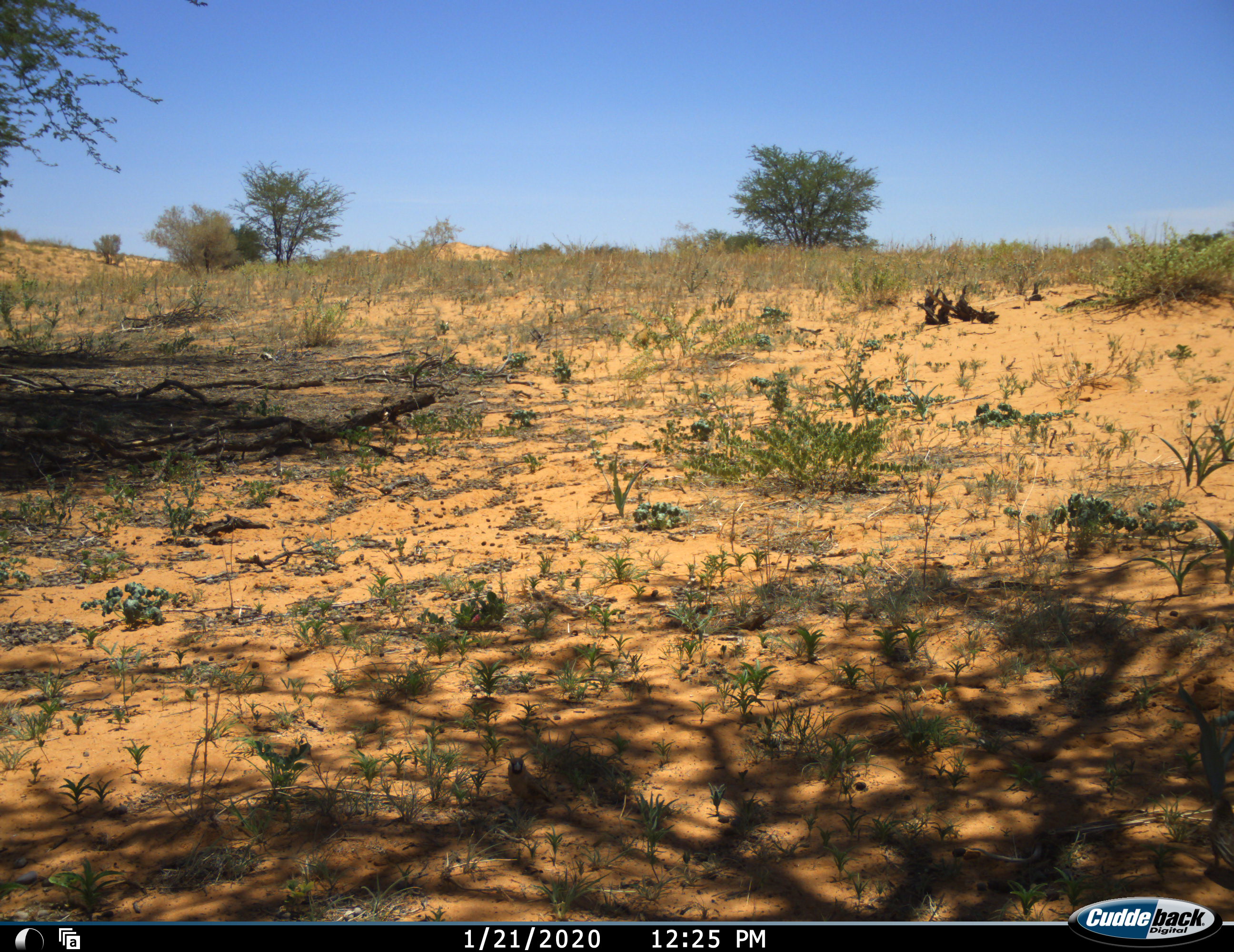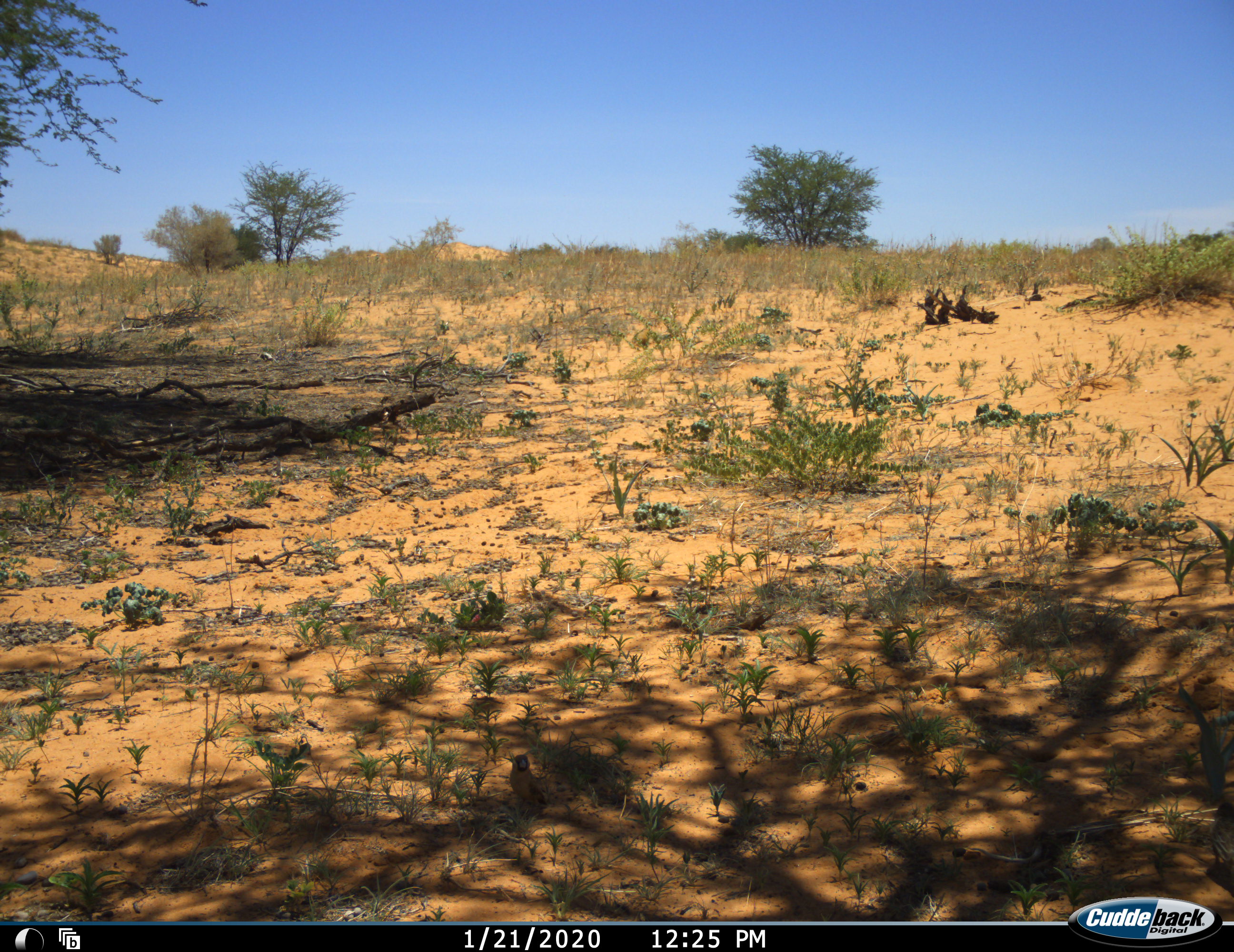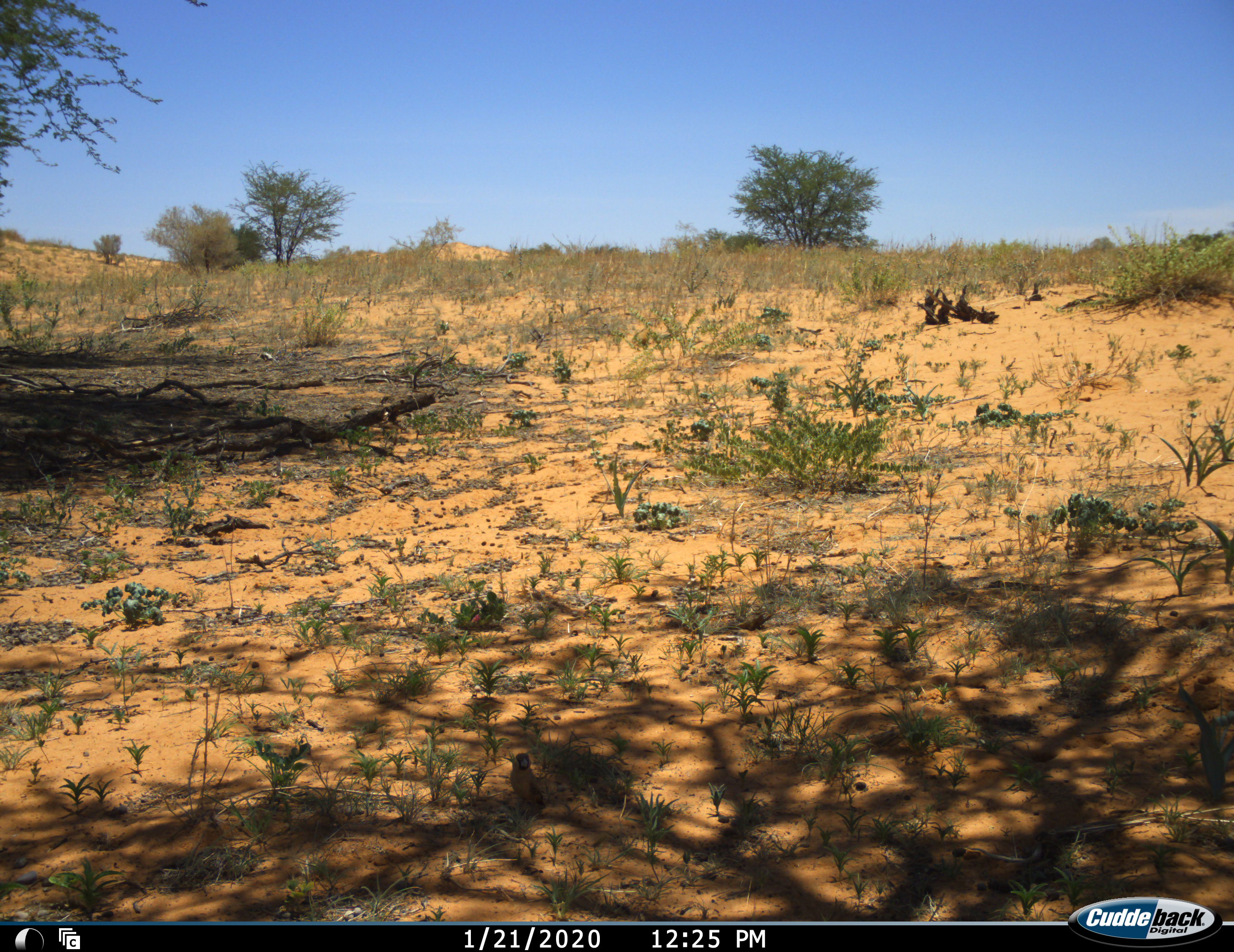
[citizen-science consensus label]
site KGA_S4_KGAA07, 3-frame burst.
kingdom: Animalia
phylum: Chordata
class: Aves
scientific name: Aves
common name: bird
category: birdother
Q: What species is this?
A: Birdother (bird) (Aves).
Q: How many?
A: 2.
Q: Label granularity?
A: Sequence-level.